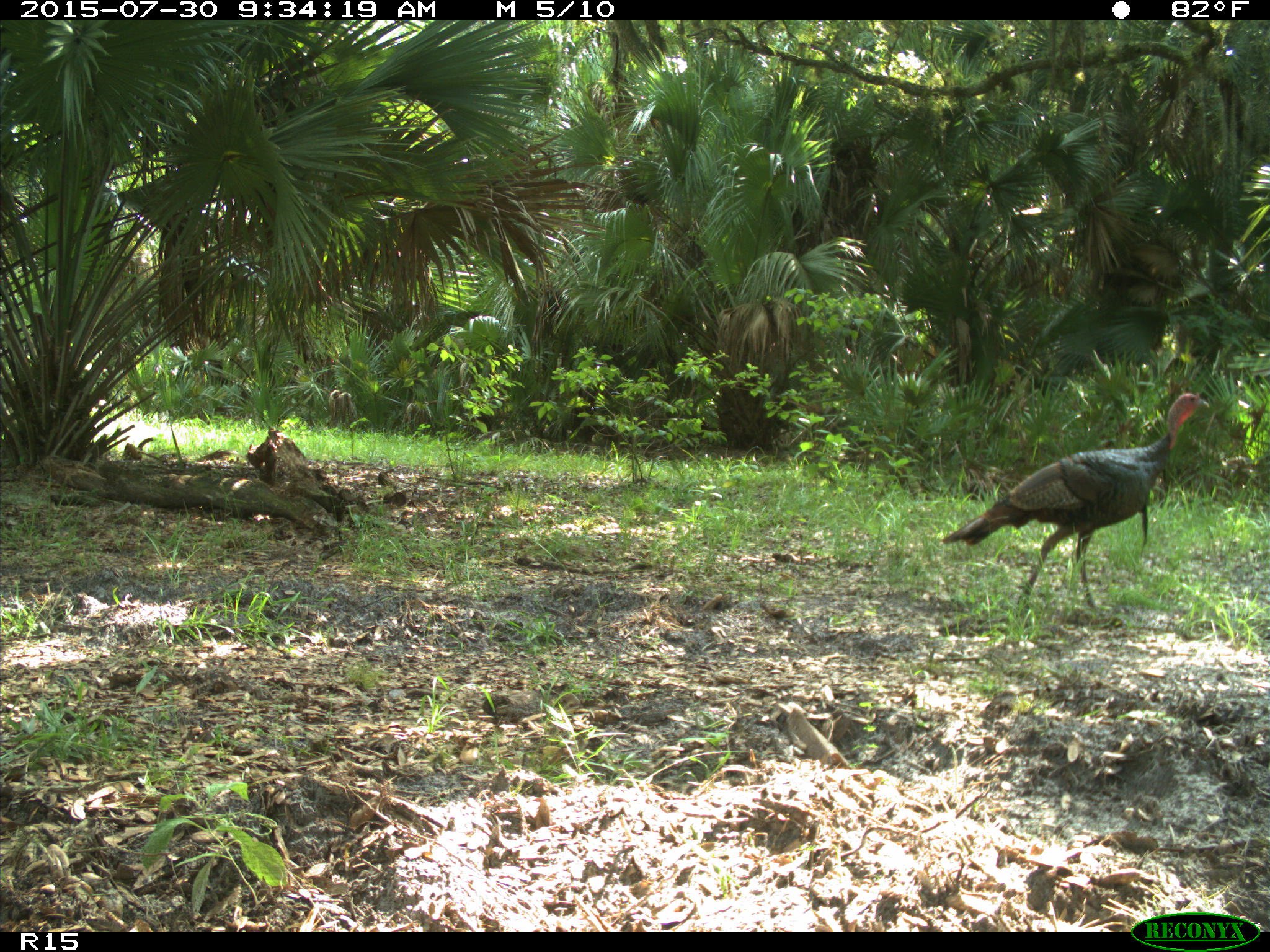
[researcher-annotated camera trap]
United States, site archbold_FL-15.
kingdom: Animalia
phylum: Chordata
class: Aves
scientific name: Aves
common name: birds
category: unidentified bird